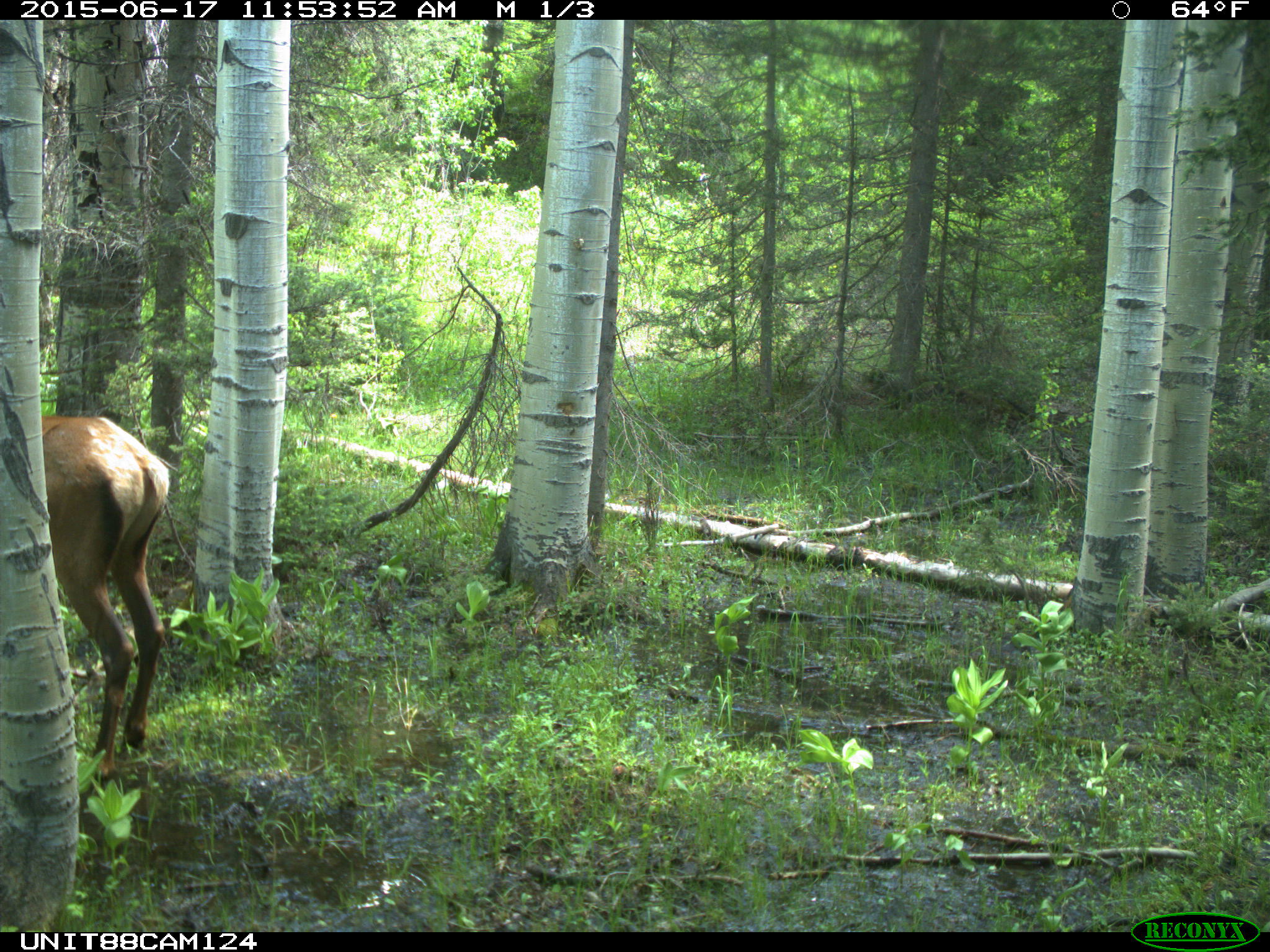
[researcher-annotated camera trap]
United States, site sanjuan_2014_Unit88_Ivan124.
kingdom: Animalia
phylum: Chordata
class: Mammalia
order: Artiodactyla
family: Cervidae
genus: Cervus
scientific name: Cervus elaphus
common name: red deer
Cervus elaphus (red deer).